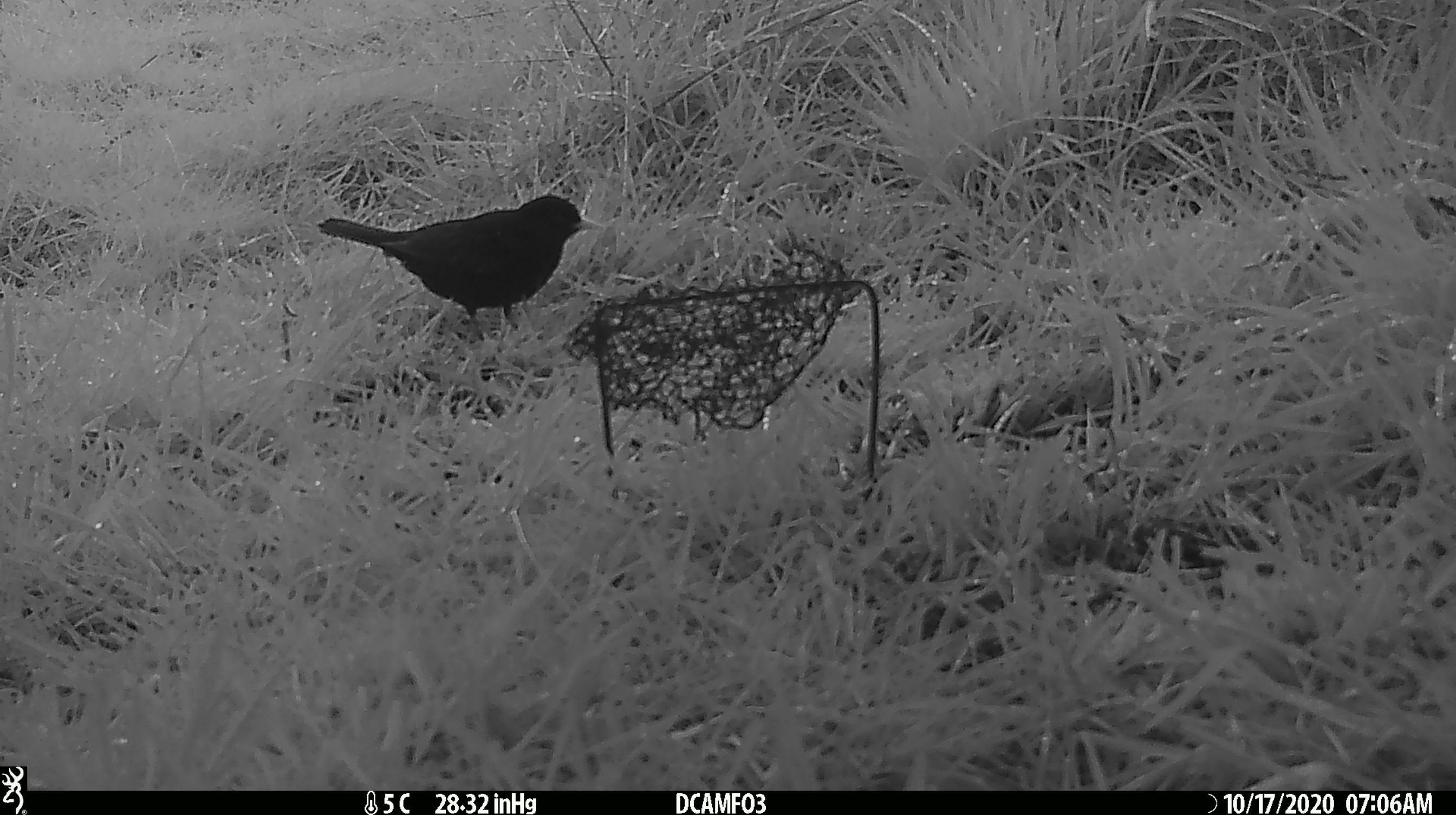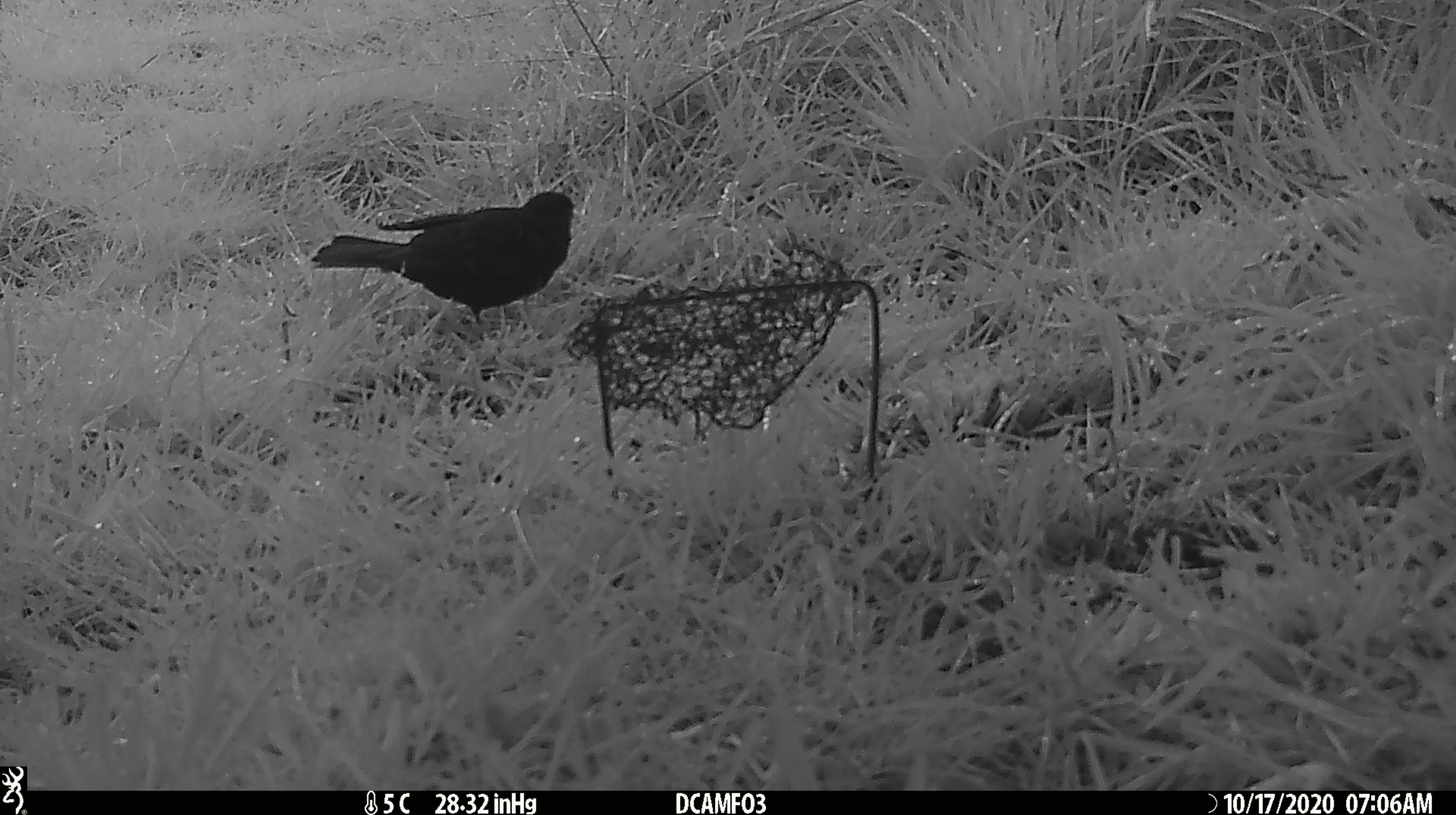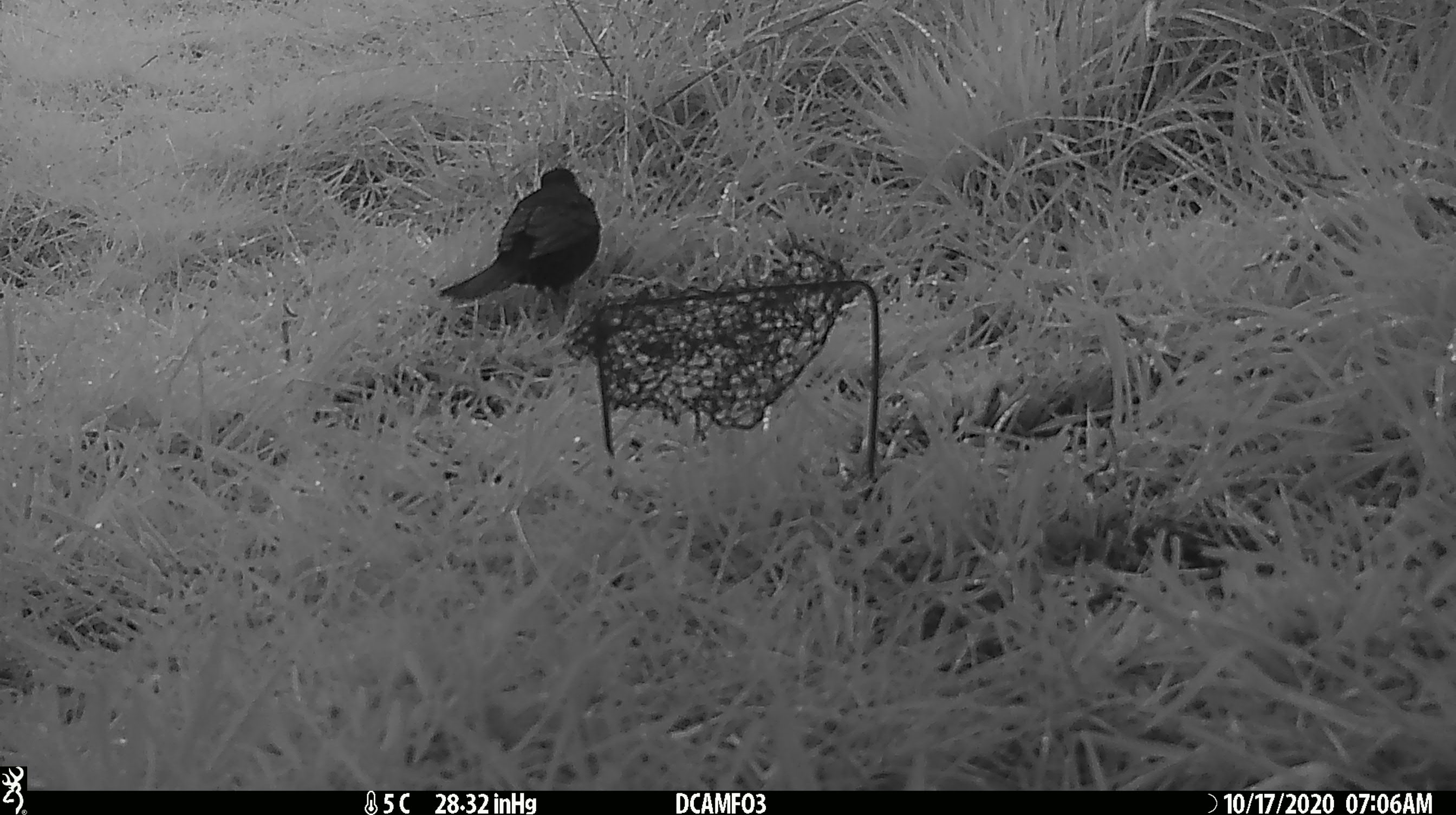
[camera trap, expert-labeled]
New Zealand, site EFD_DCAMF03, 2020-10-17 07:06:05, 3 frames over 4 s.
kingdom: Animalia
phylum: Chordata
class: Aves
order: Passeriformes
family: Turdidae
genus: Turdus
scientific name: Turdus merula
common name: eurasian blackbird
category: blackbird